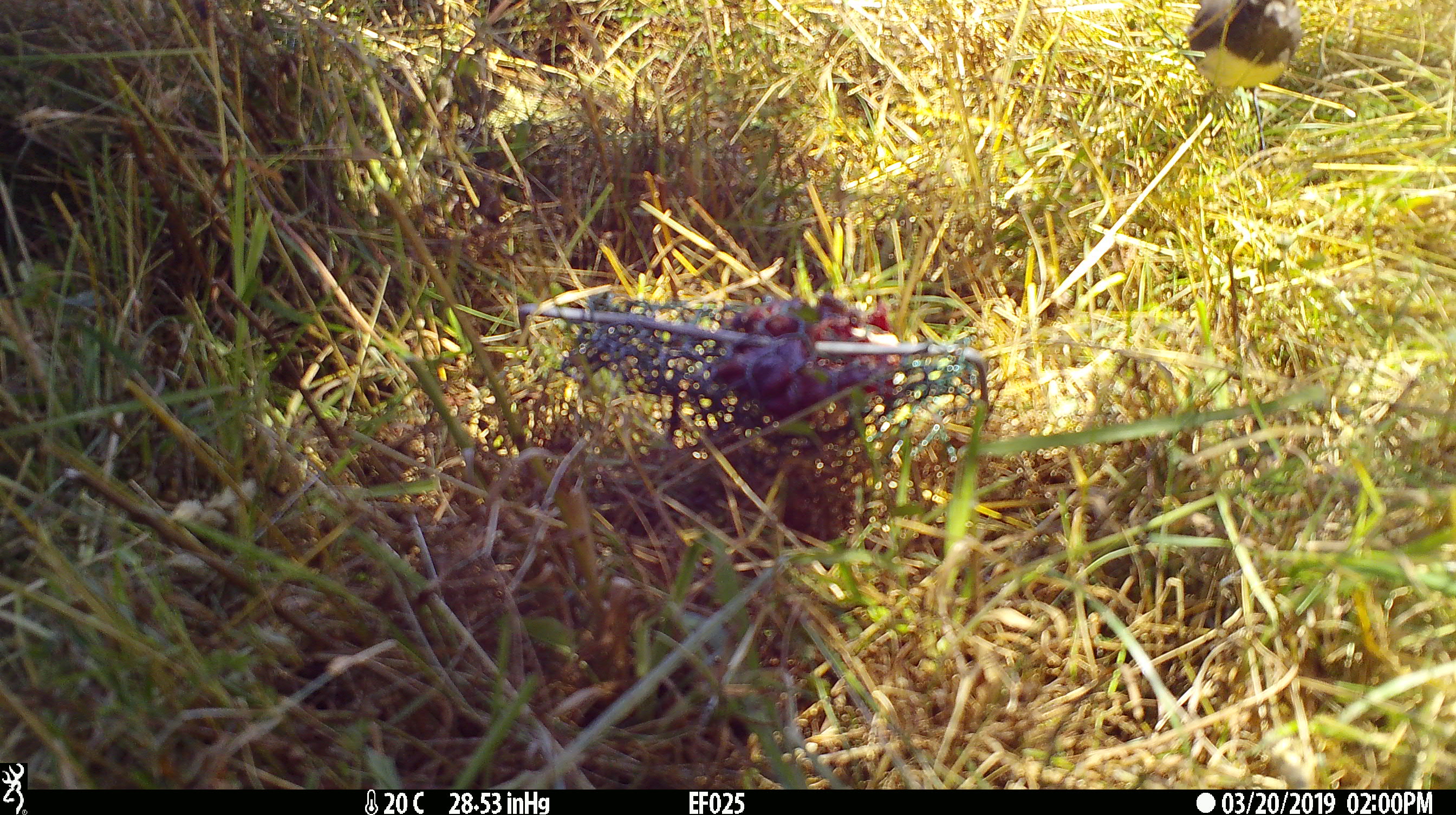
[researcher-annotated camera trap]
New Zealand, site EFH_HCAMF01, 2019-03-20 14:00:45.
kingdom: Animalia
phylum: Chordata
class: Aves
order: Passeriformes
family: Petroicidae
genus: Petroica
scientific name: Petroica australis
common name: new zealand robin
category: robin